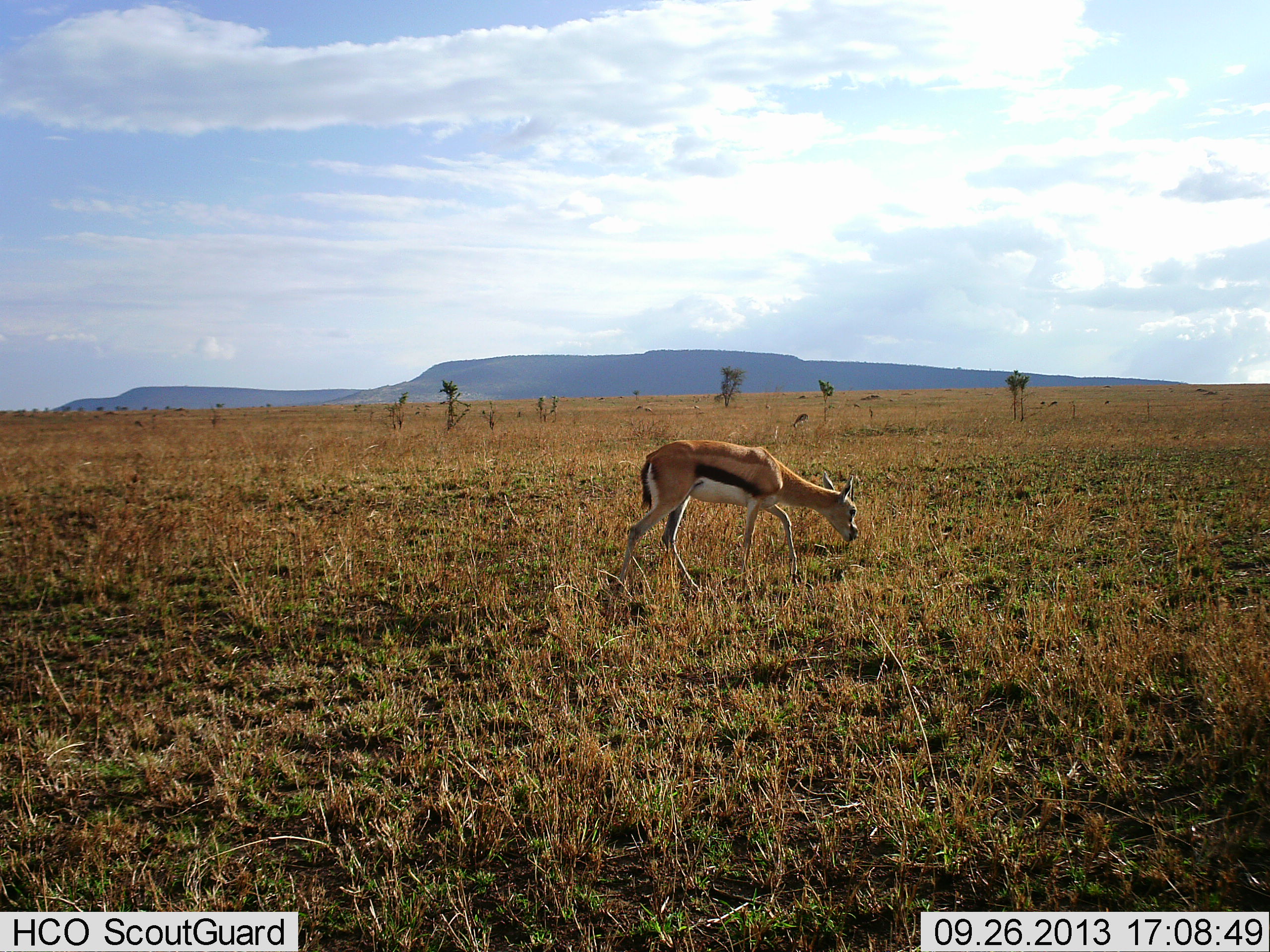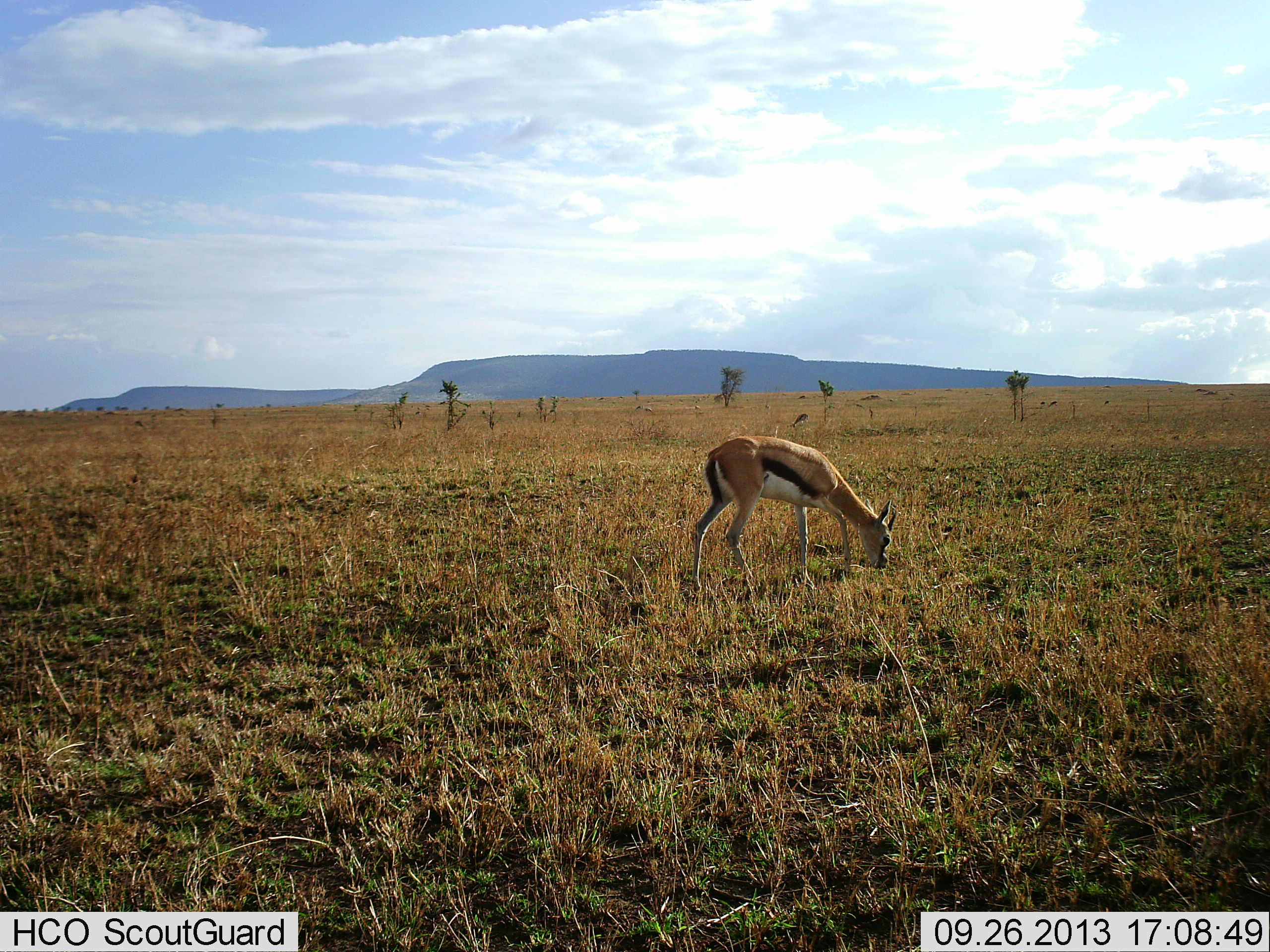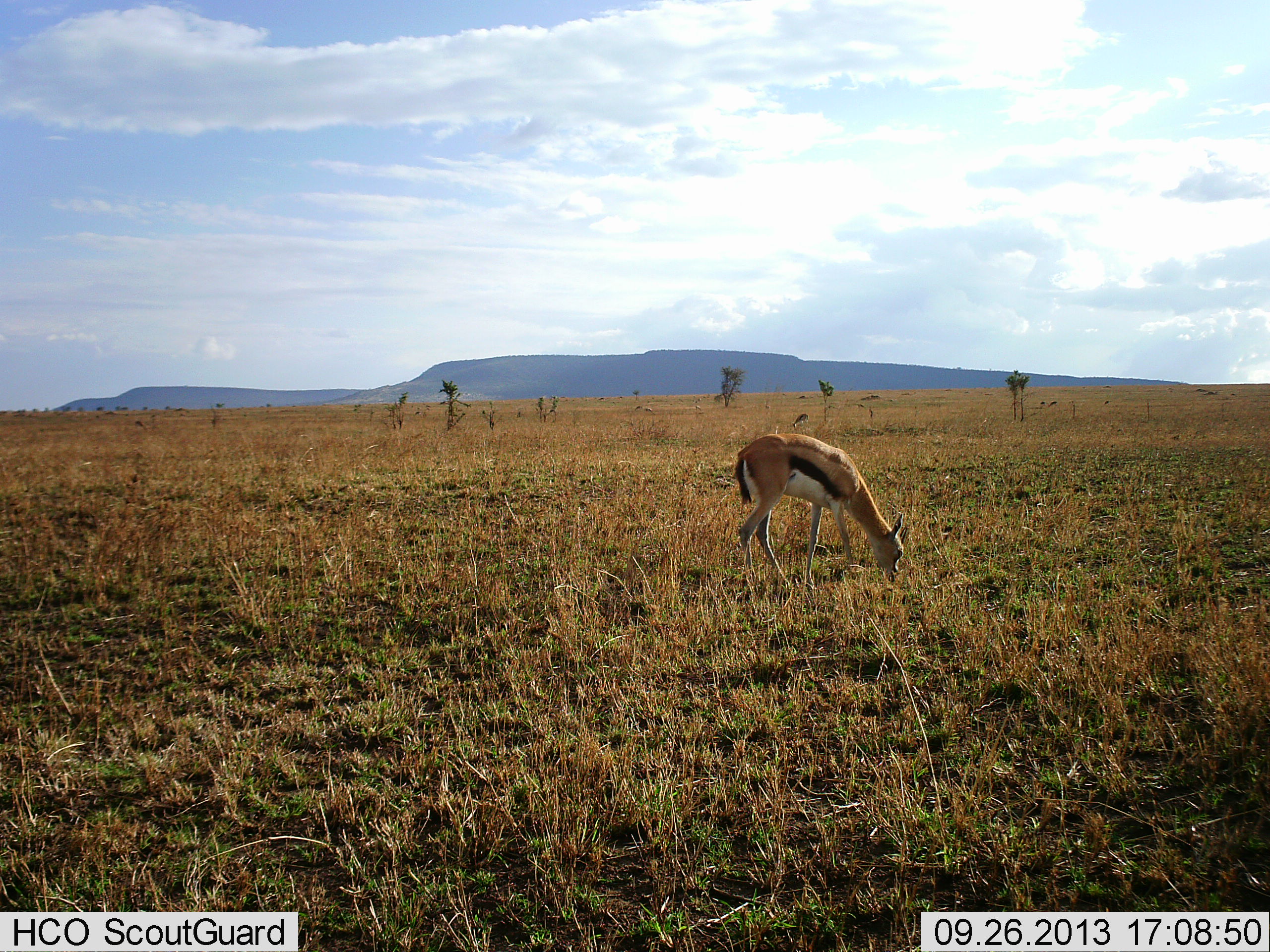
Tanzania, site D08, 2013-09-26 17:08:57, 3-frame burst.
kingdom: Animalia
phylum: Chordata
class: Mammalia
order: Artiodactyla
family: Bovidae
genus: Eudorcas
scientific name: Eudorcas thomsonii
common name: thomson's gazelle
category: gazellethomsons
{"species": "gazellethomsons (thomson's gazelle) (Eudorcas thomsonii)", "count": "1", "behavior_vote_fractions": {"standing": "7%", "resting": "0%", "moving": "33%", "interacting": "0%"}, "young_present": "0%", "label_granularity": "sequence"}